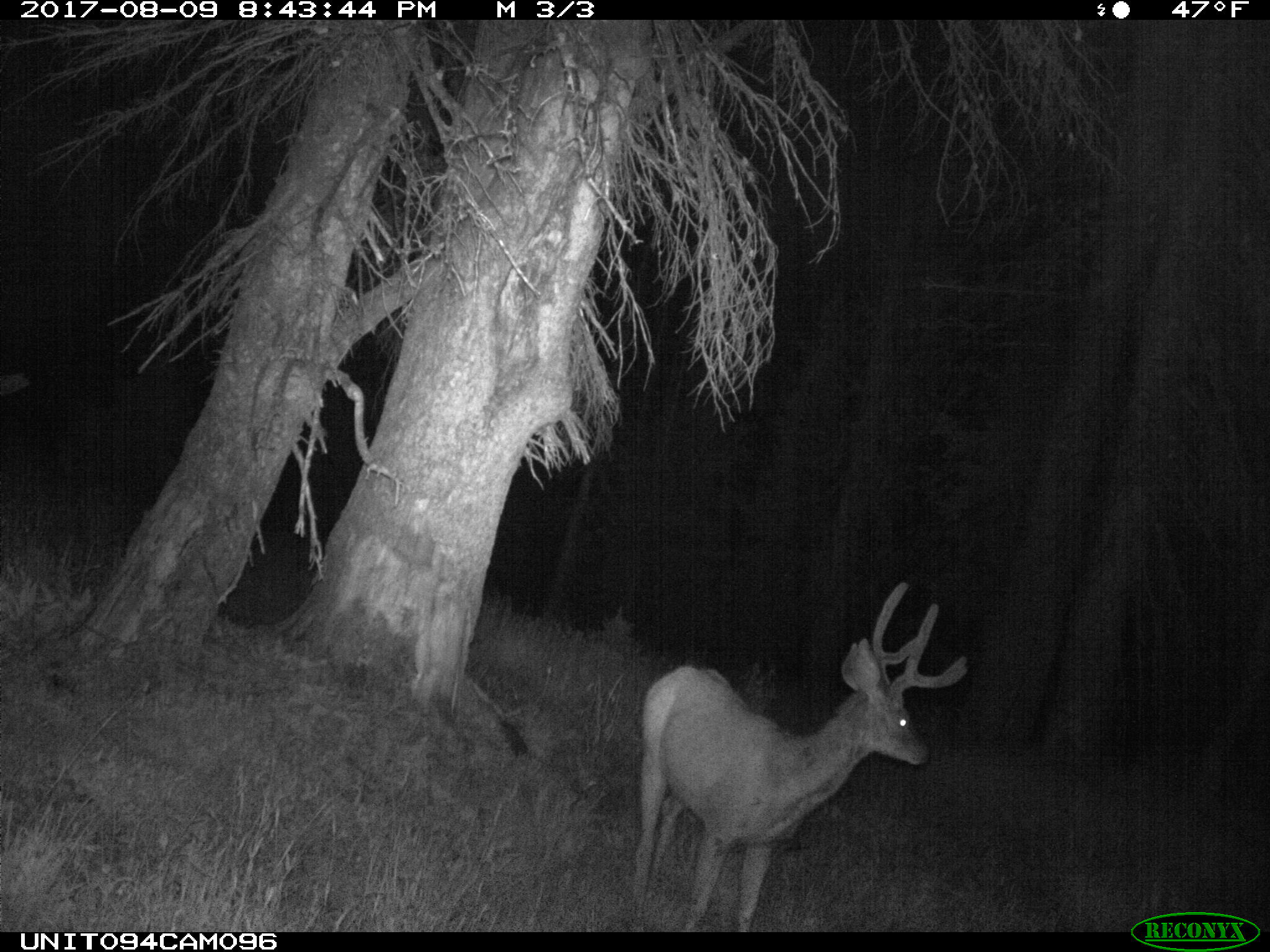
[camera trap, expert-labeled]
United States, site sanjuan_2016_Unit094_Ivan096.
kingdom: Animalia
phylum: Chordata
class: Mammalia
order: Artiodactyla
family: Cervidae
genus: Odocoileus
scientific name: Odocoileus hemionus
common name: mule deer